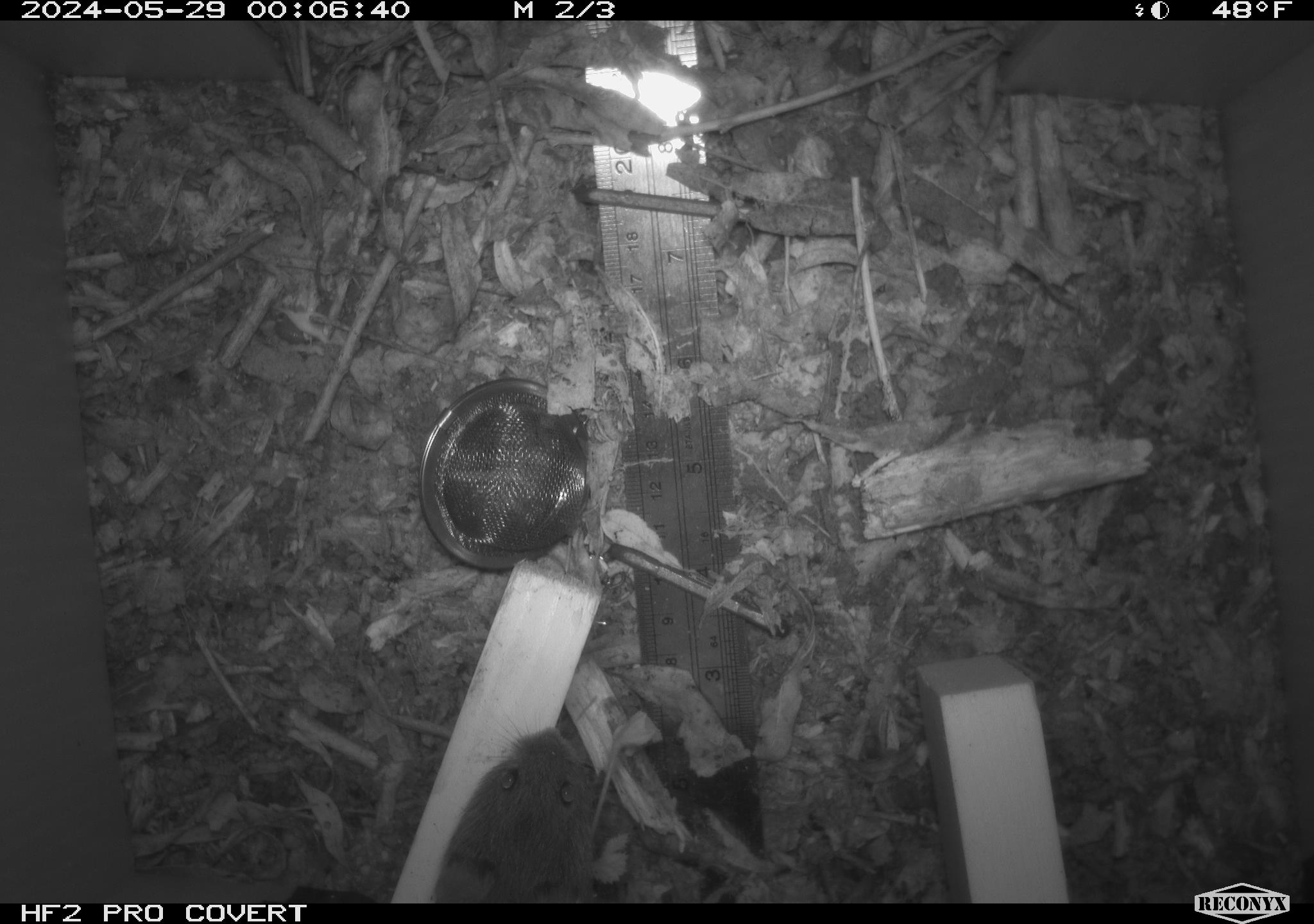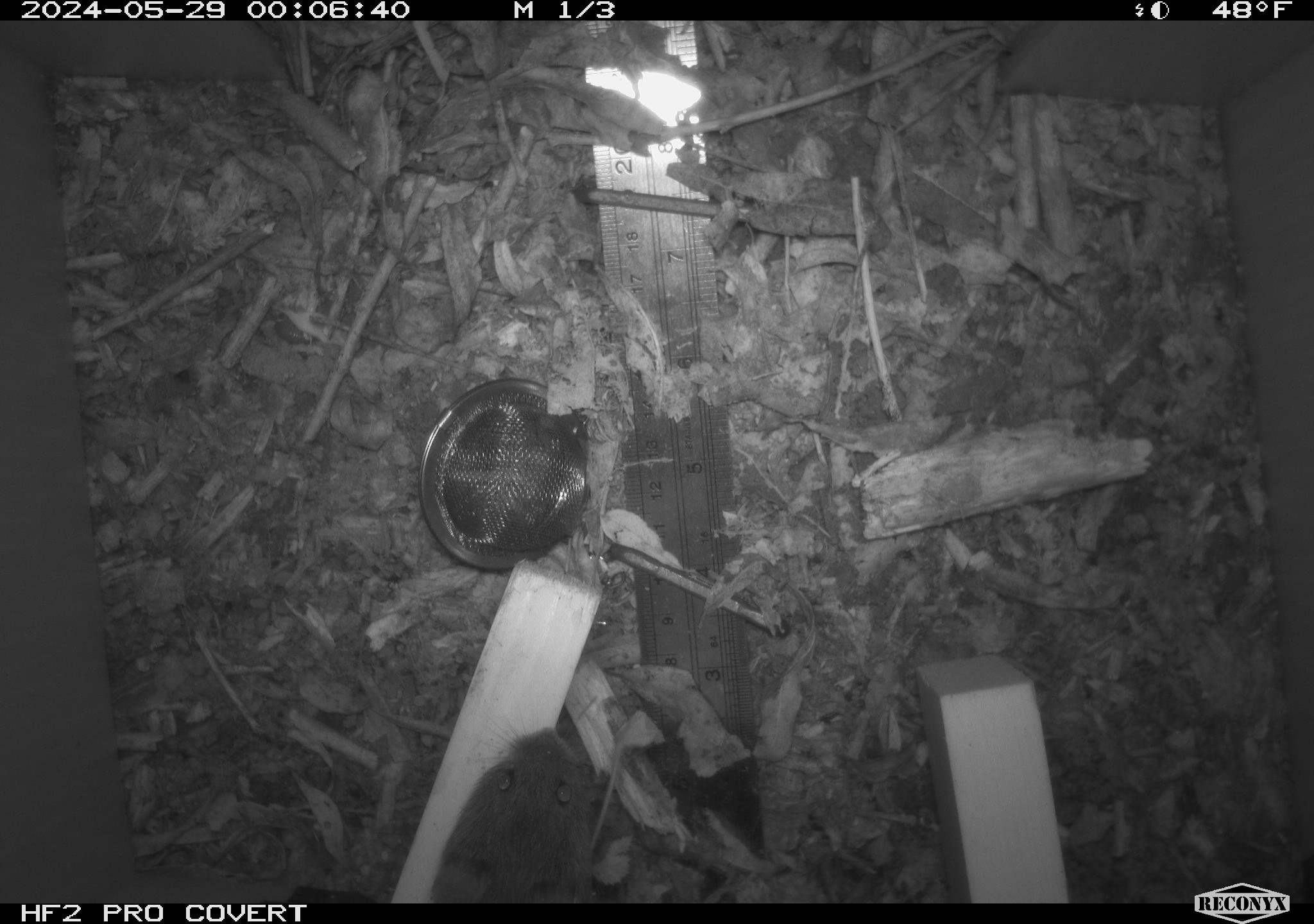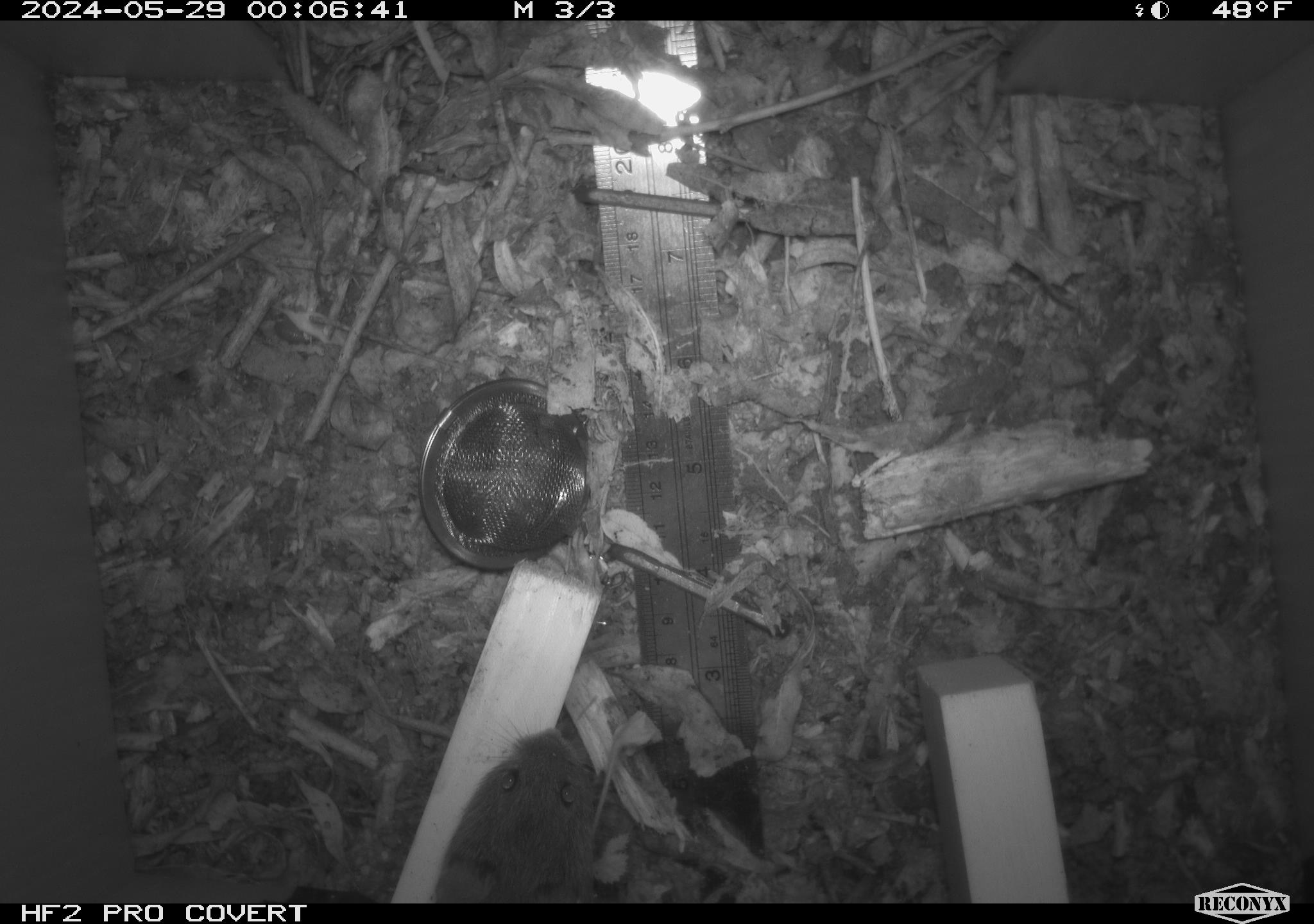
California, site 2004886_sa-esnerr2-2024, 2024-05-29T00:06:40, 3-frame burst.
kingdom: Animalia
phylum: Chordata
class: Mammalia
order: Rodentia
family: Cricetidae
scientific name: Cricetidae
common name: hamsters, voles, lemmings, and allies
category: cricetidae family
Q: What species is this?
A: Cricetidae family (hamsters, voles, lemmings, and allies) (Cricetidae).